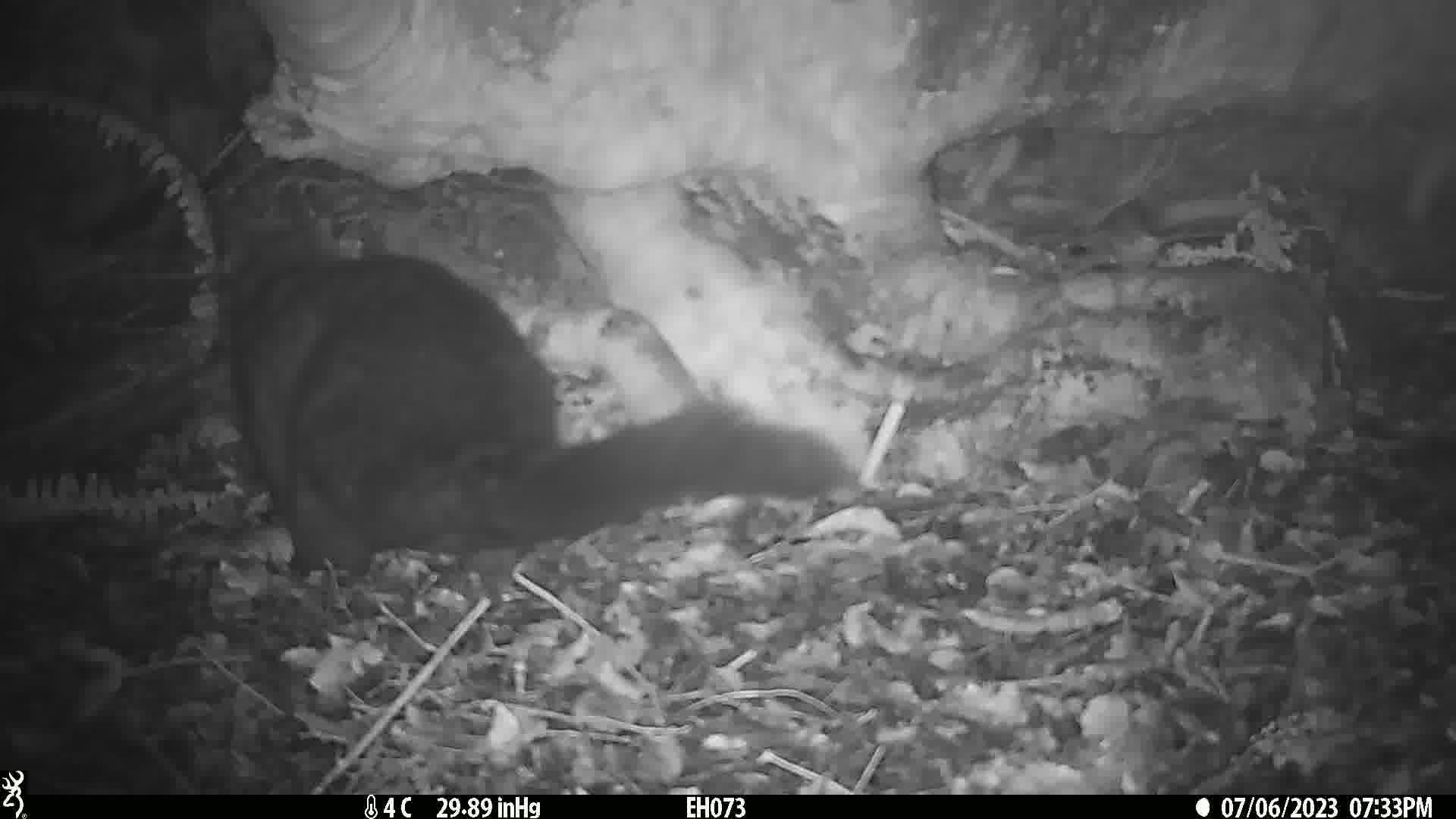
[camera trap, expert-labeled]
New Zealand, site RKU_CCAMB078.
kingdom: Animalia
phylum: Chordata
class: Mammalia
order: Diprotodontia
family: Phalangeridae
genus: Trichosurus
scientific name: Trichosurus vulpecula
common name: common brushtail possum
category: possum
Possum (common brushtail possum) (Trichosurus vulpecula).